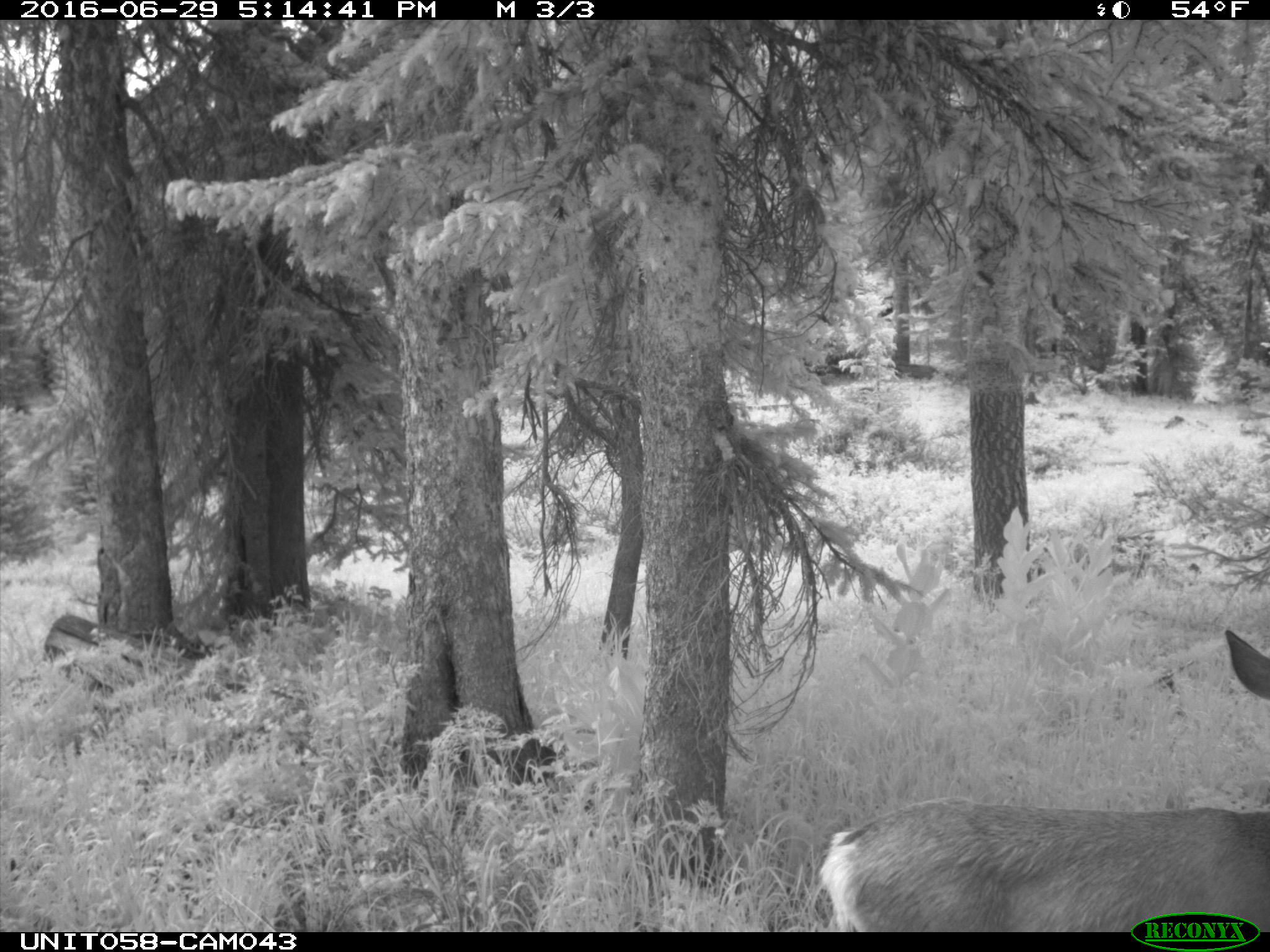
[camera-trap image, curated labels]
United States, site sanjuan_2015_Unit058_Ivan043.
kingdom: Animalia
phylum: Chordata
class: Mammalia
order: Artiodactyla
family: Cervidae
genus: Odocoileus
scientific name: Odocoileus hemionus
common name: mule deer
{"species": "Odocoileus hemionus (mule deer)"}